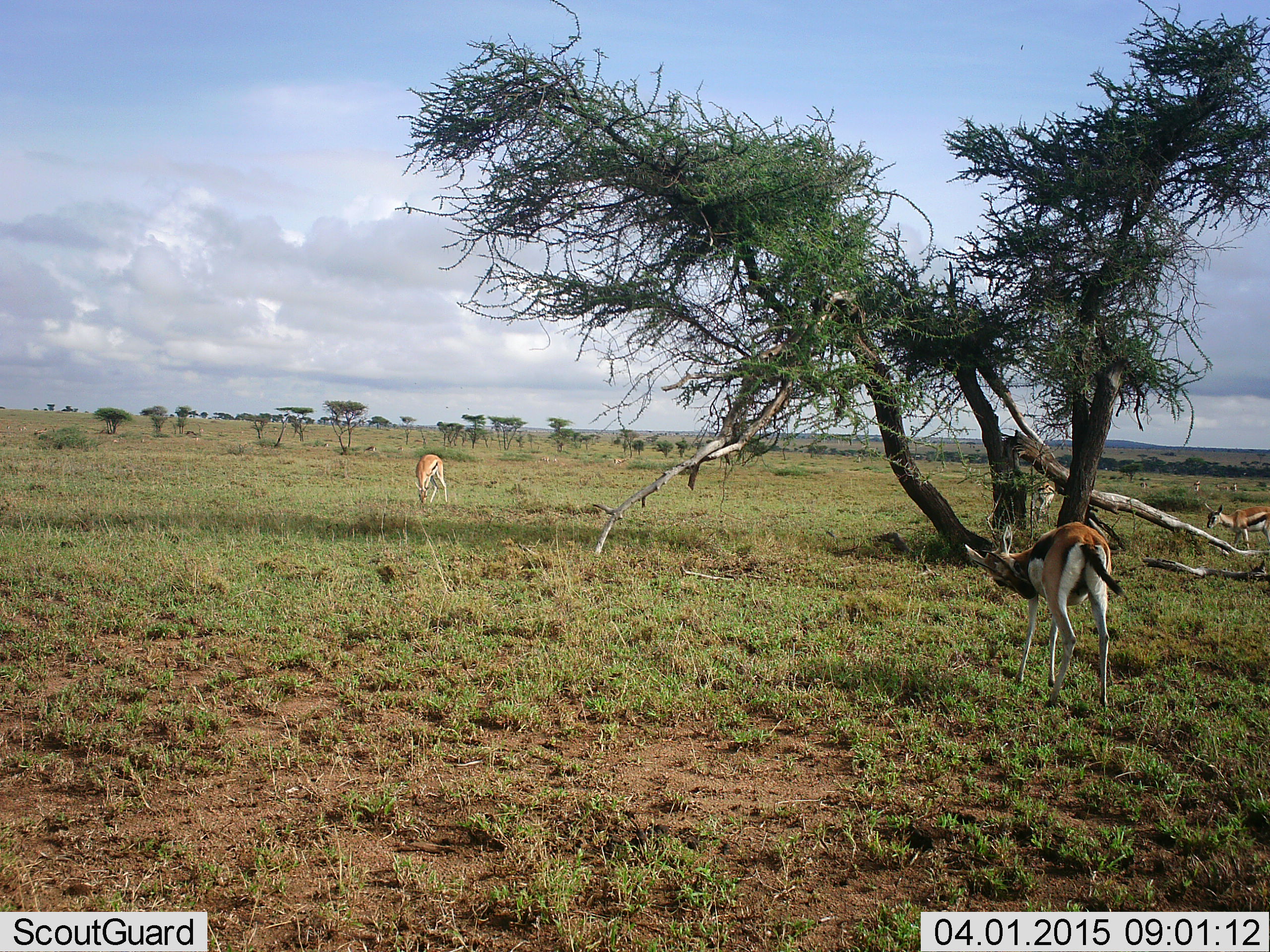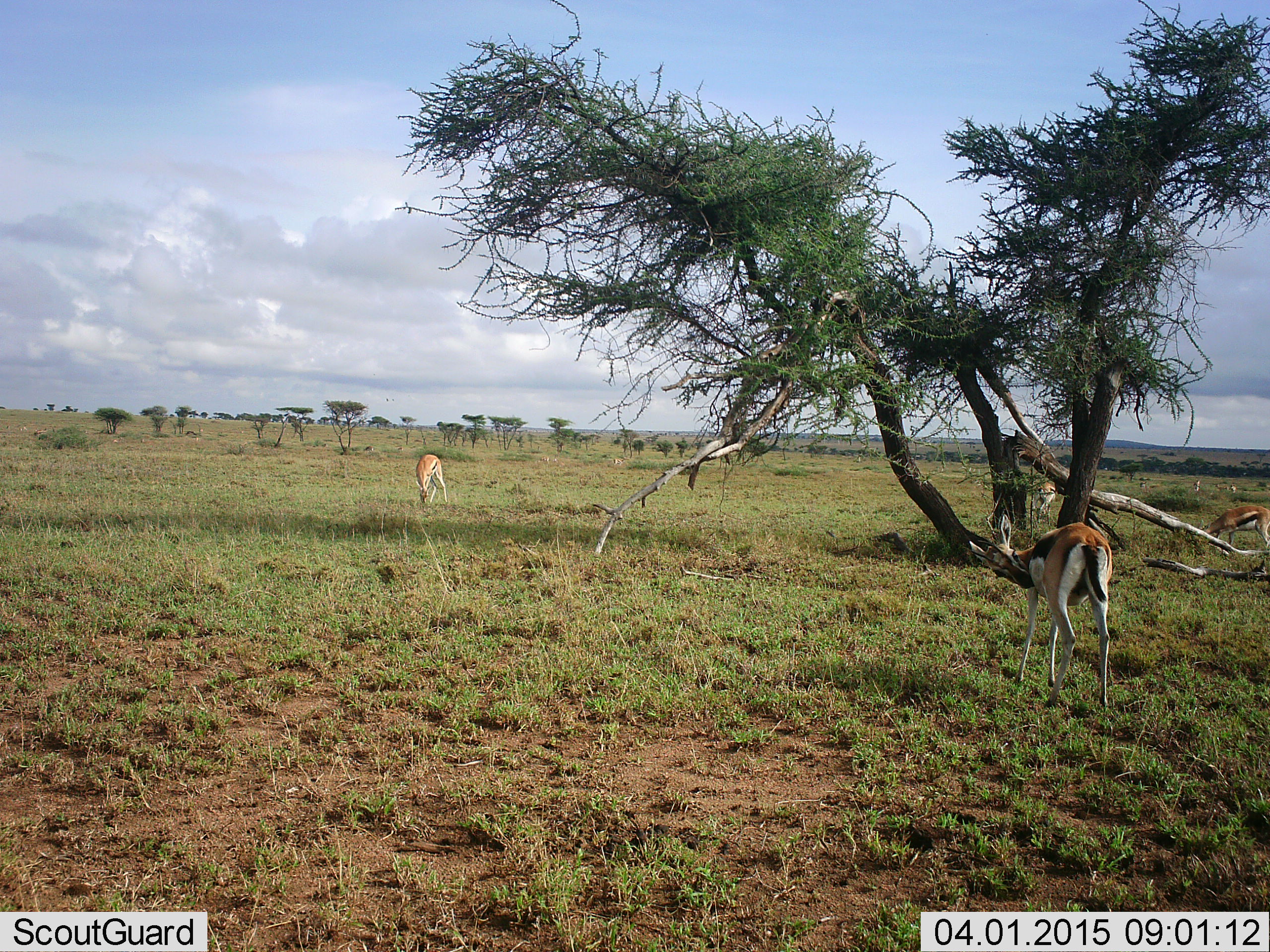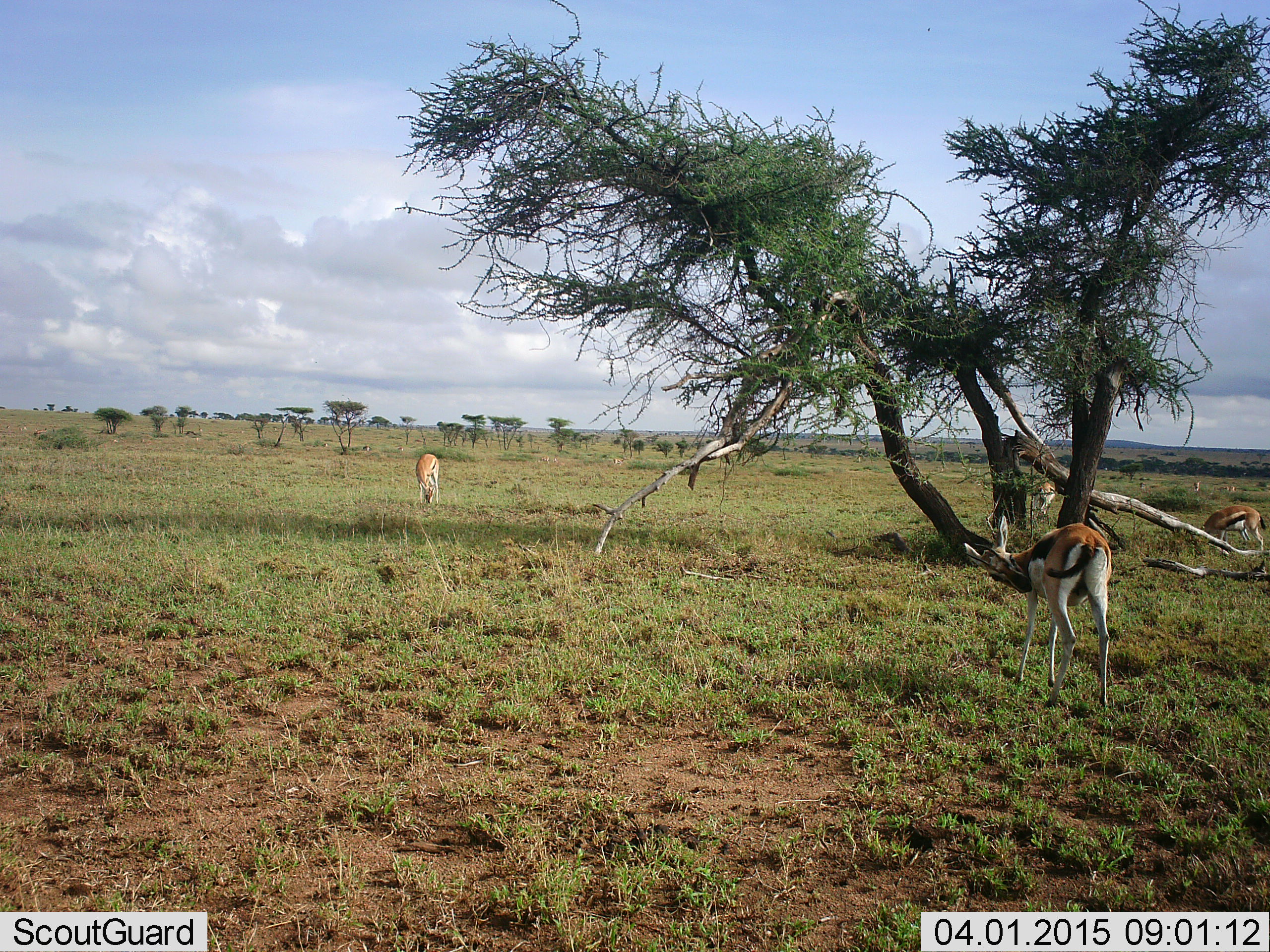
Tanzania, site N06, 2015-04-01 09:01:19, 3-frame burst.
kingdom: Animalia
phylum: Chordata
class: Mammalia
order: Artiodactyla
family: Bovidae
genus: Eudorcas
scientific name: Eudorcas thomsonii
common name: thomson's gazelle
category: gazellethomsons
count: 3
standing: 70%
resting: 0%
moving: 0%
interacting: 0%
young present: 0%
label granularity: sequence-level